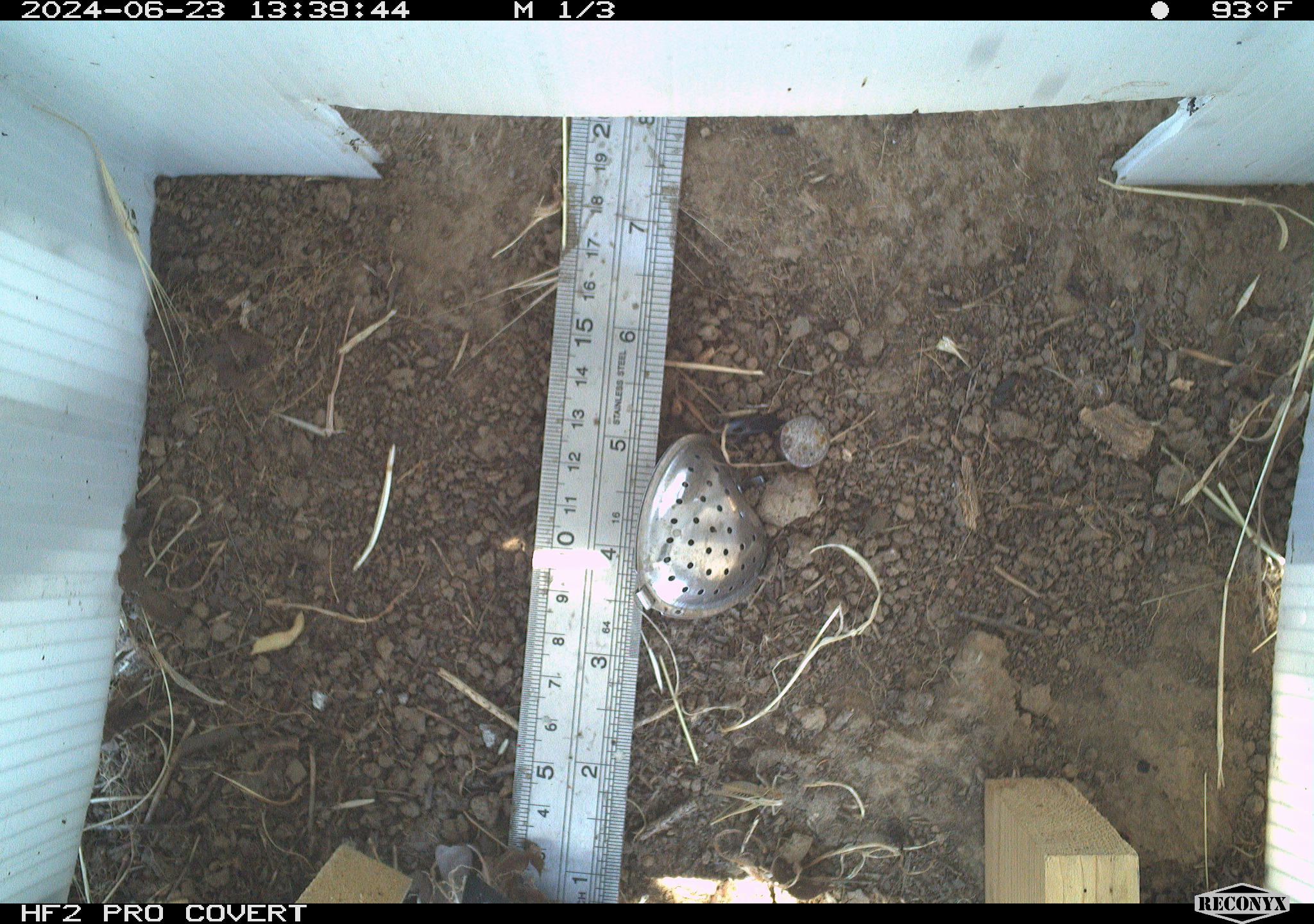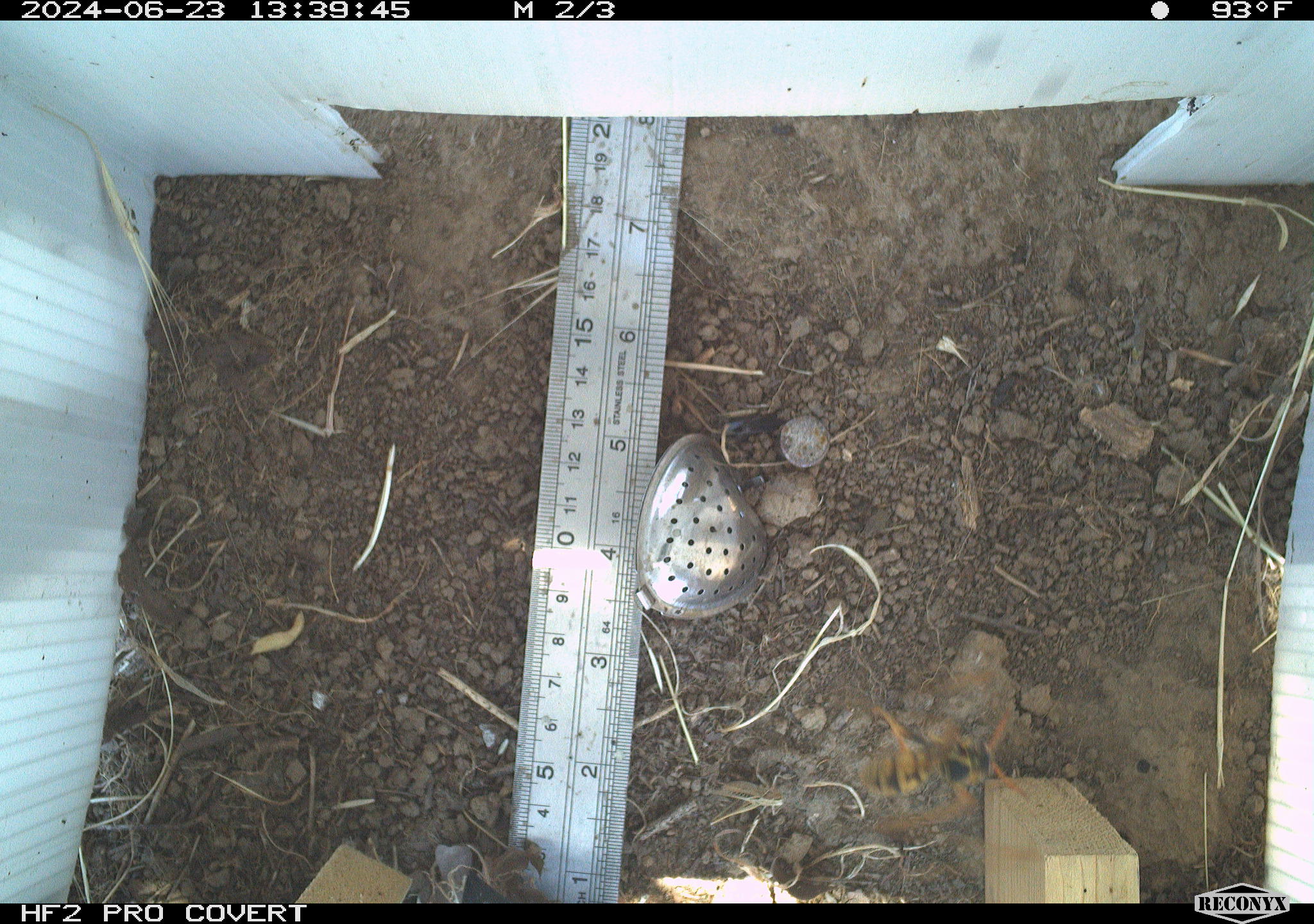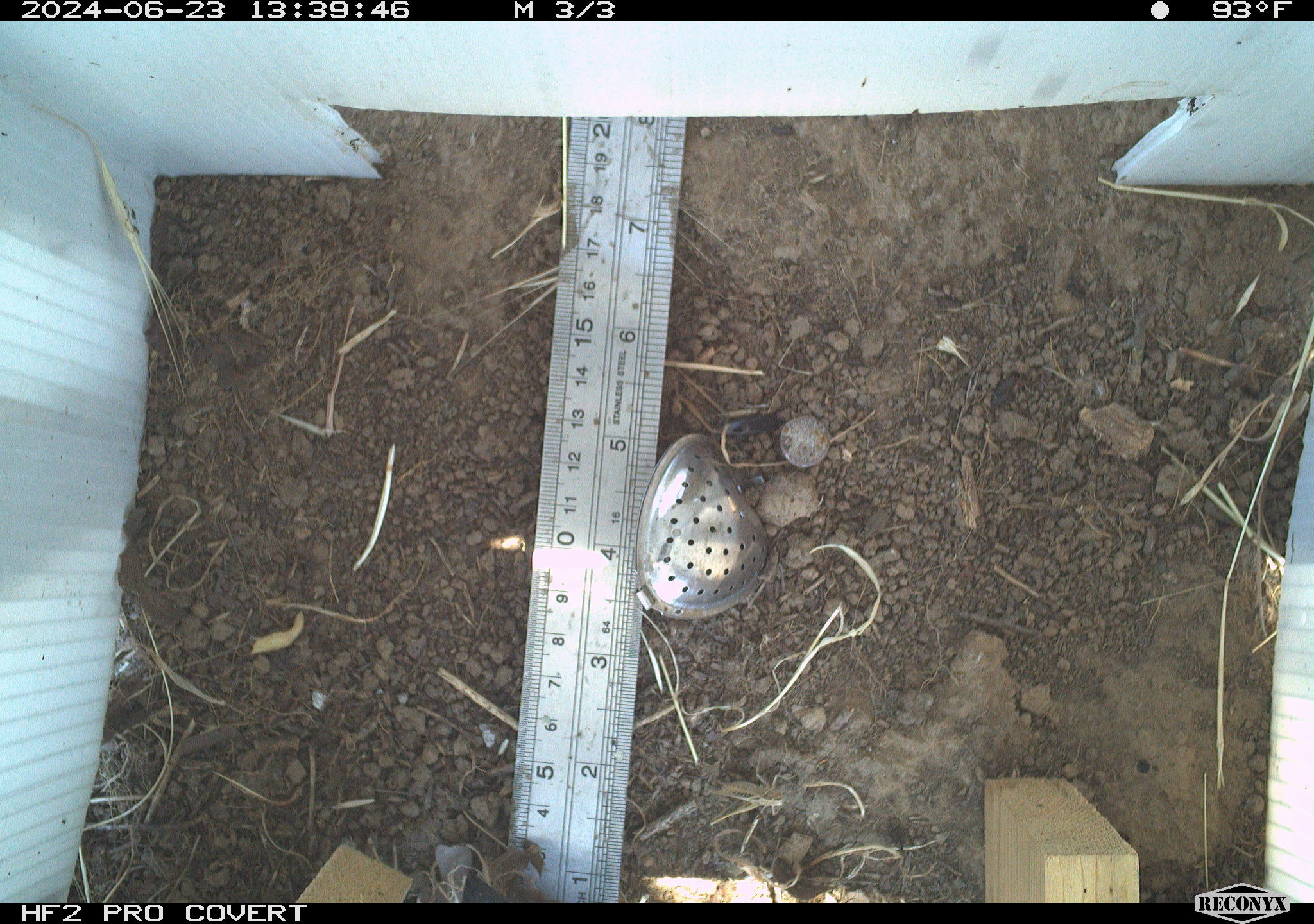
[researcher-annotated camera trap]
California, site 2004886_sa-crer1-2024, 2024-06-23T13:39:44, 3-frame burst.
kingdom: Animalia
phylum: Arthropoda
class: Insecta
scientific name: Insecta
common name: insect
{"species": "insect (Insecta)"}